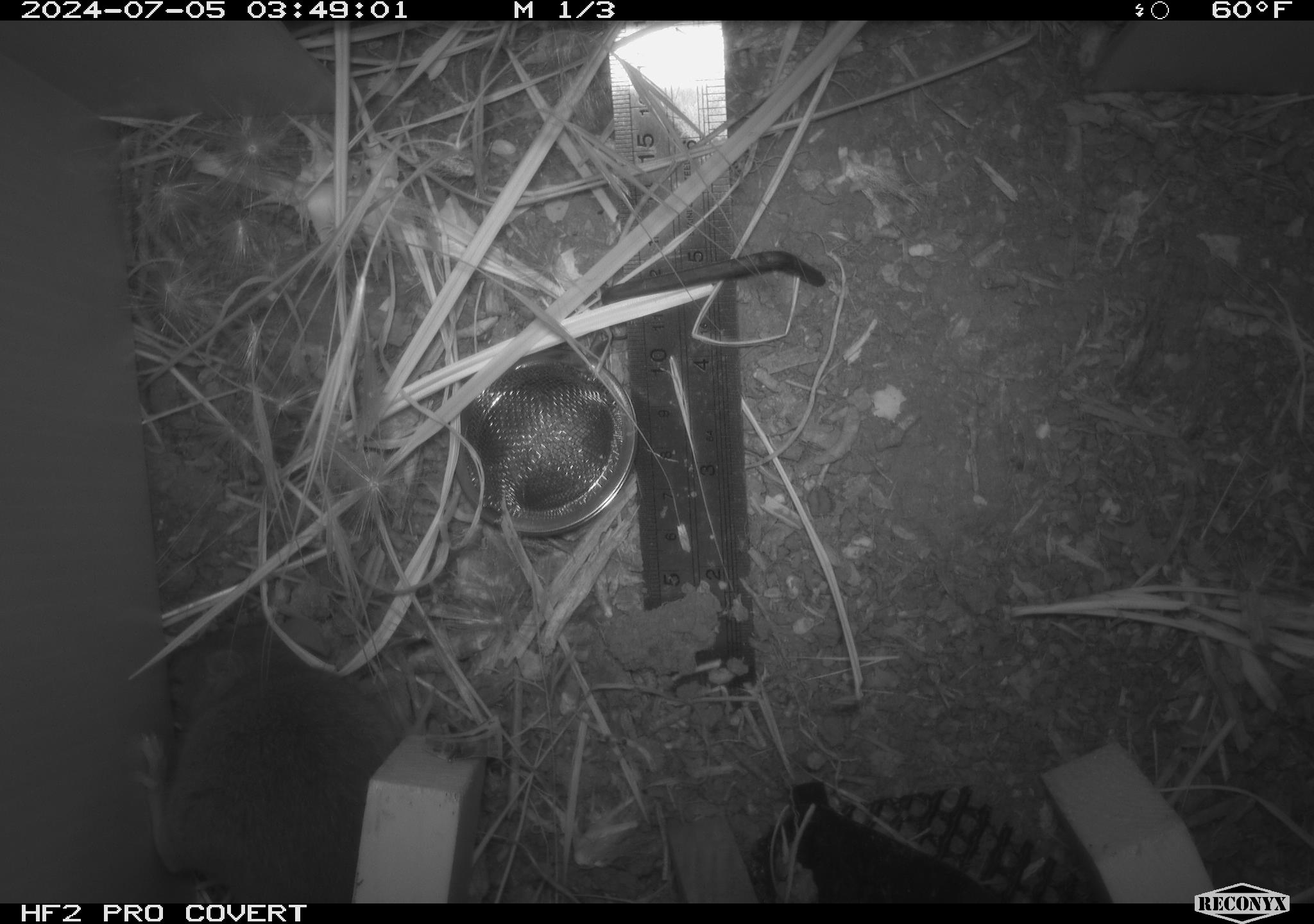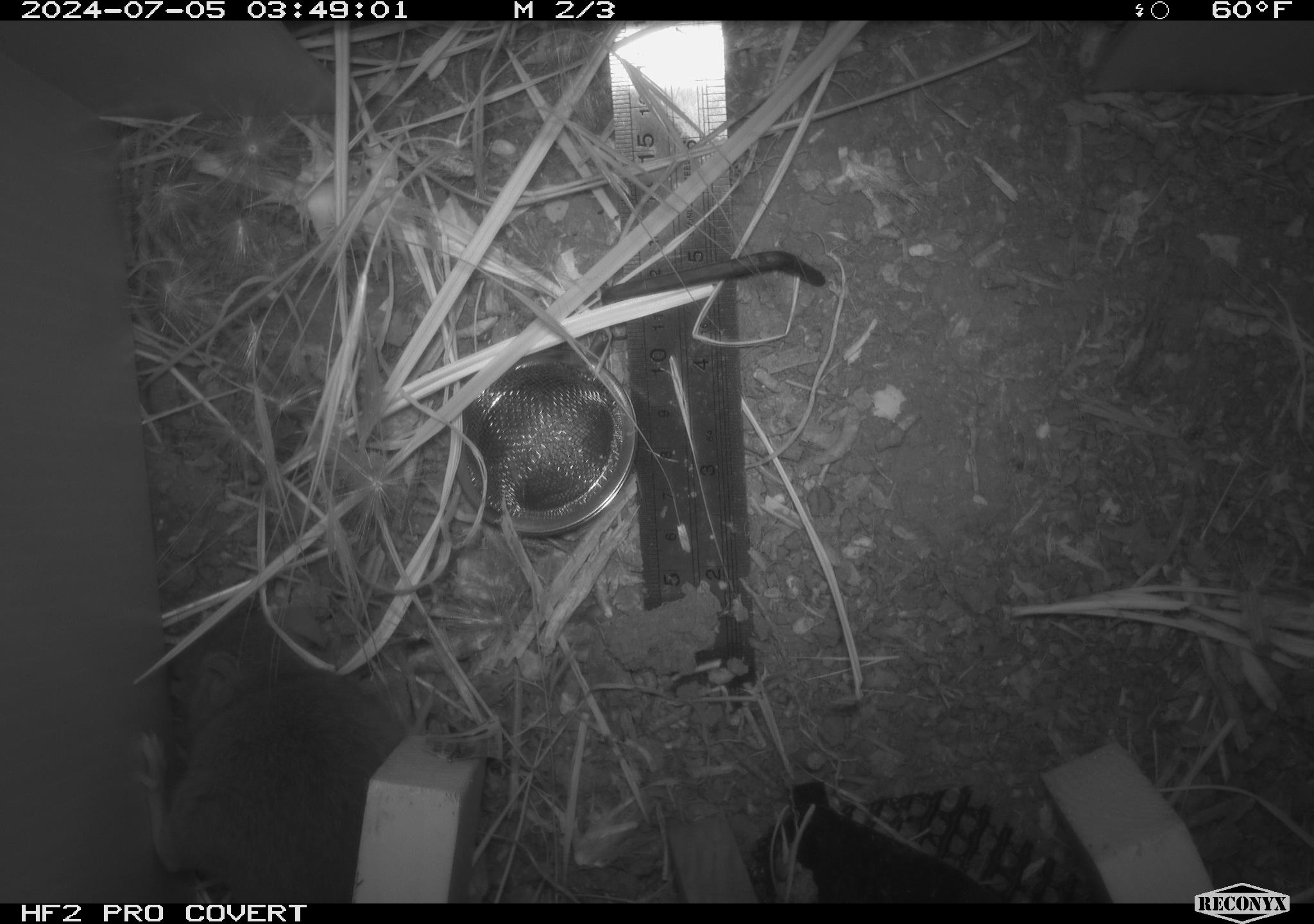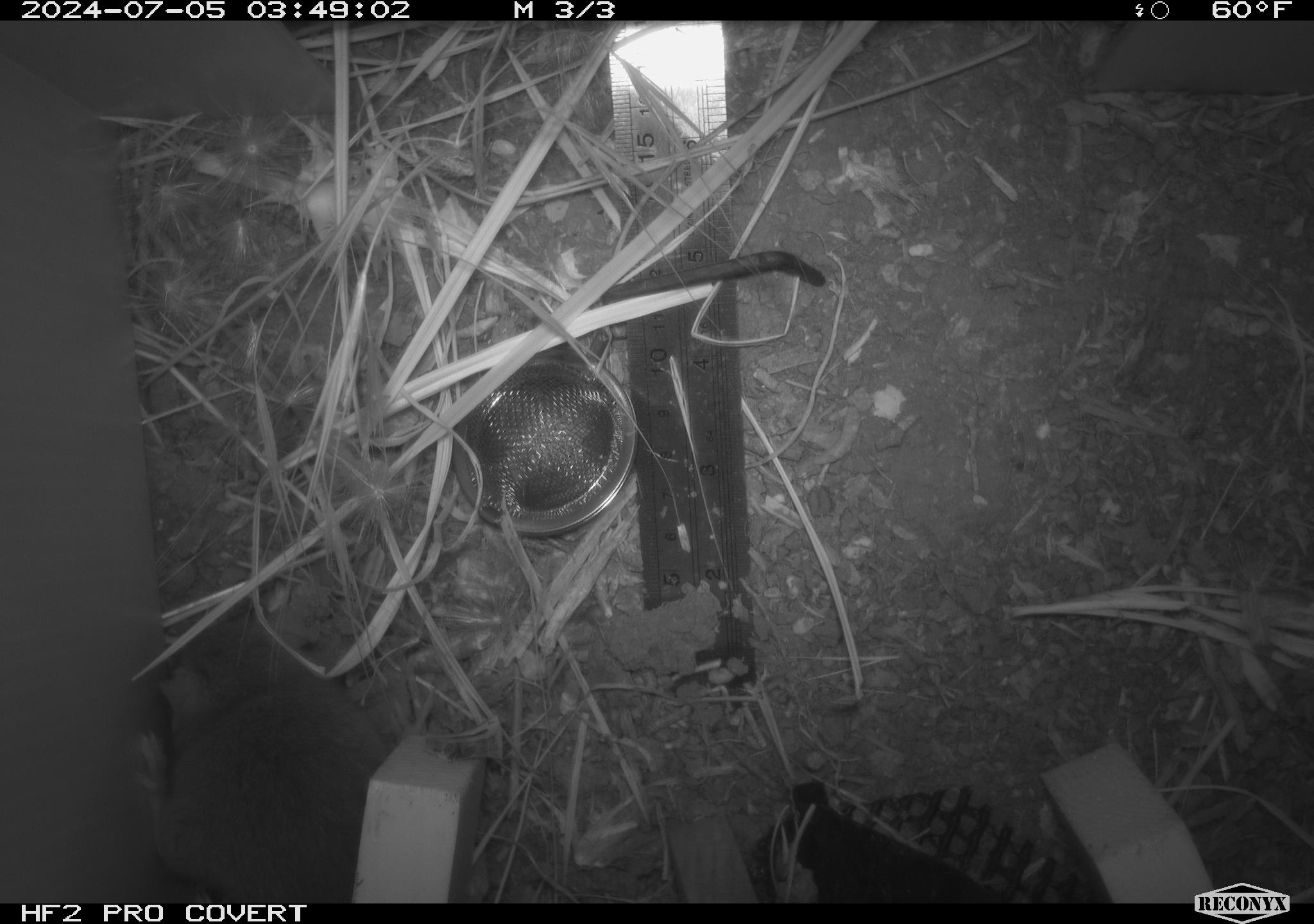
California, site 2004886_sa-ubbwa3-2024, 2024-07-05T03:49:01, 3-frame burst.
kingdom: Animalia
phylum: Chordata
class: Mammalia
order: Rodentia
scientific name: Rodentia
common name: mouse species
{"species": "mouse species (Rodentia)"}